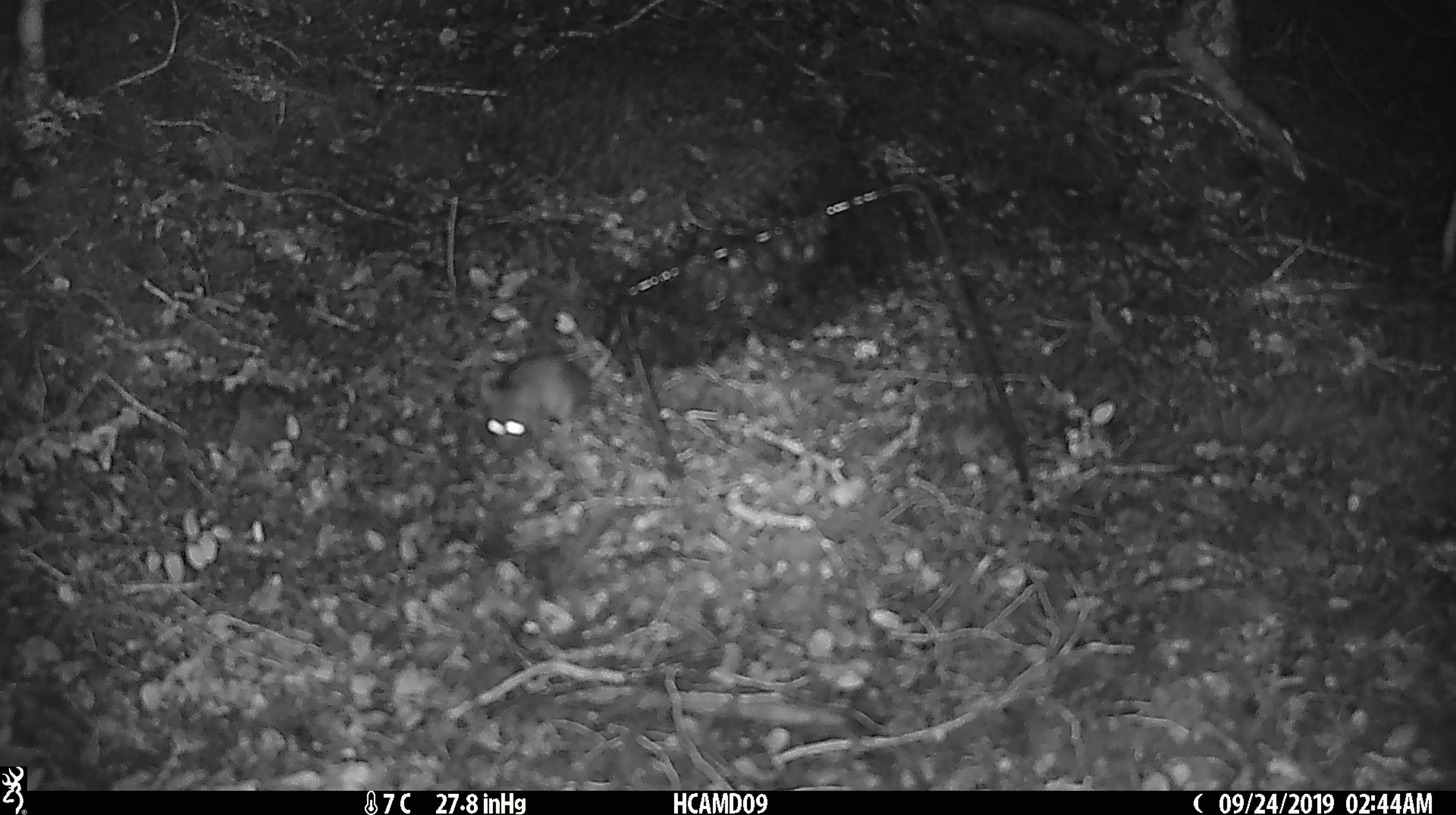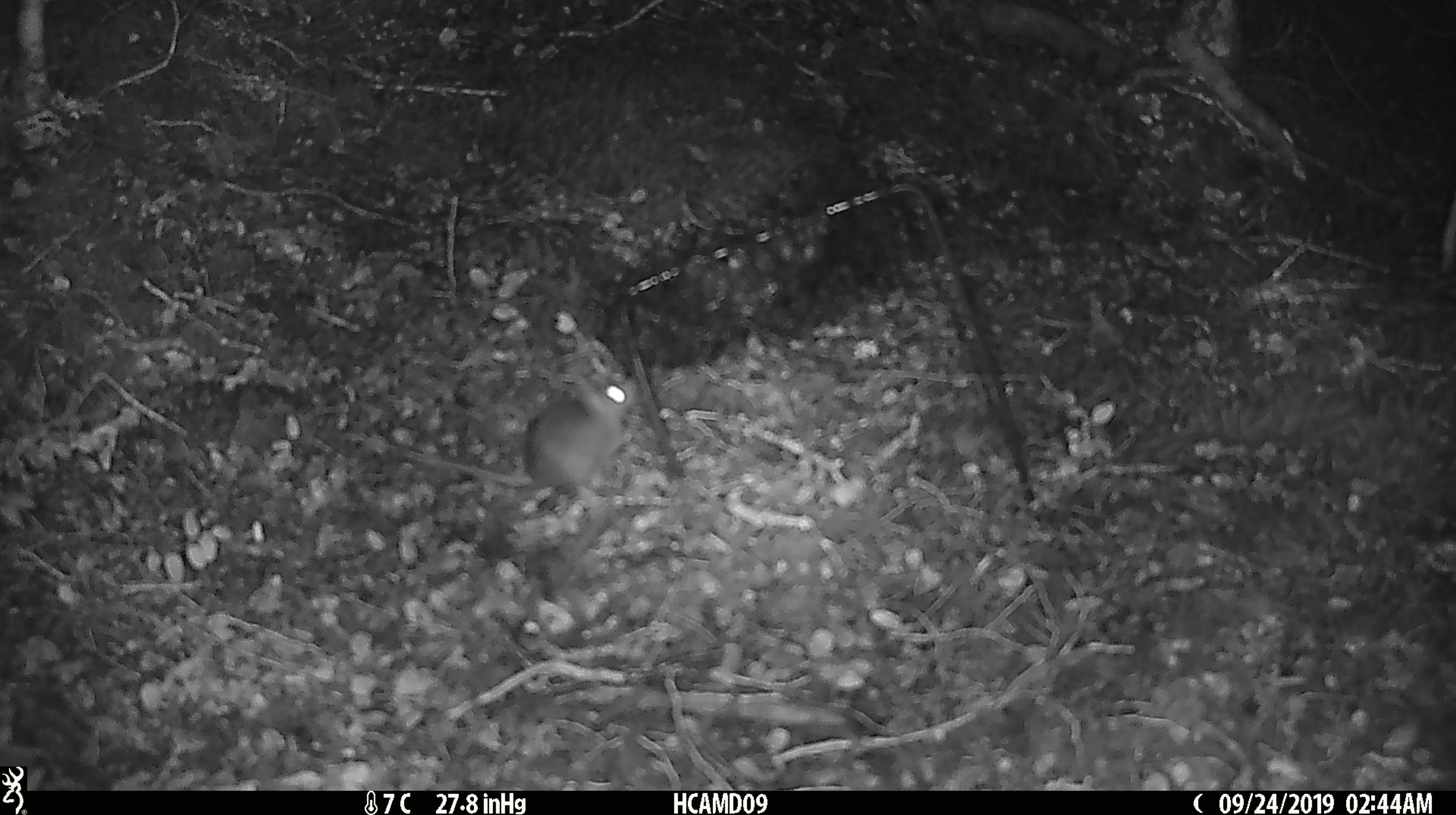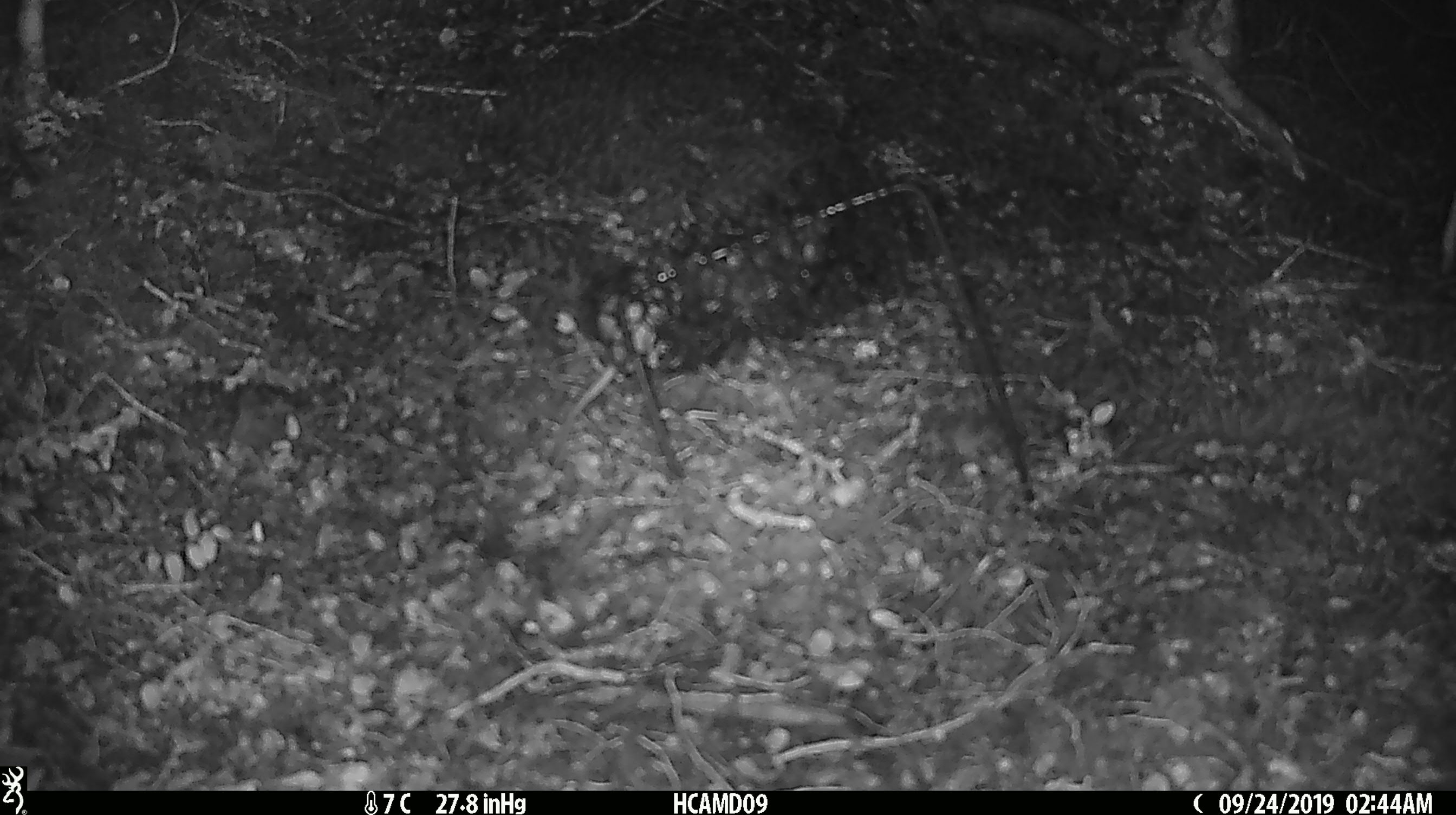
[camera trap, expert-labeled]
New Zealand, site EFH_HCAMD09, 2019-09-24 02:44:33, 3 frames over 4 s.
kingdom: Animalia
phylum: Chordata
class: Mammalia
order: Rodentia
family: Muridae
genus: Mus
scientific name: Mus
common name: mouse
Mouse (Mus).